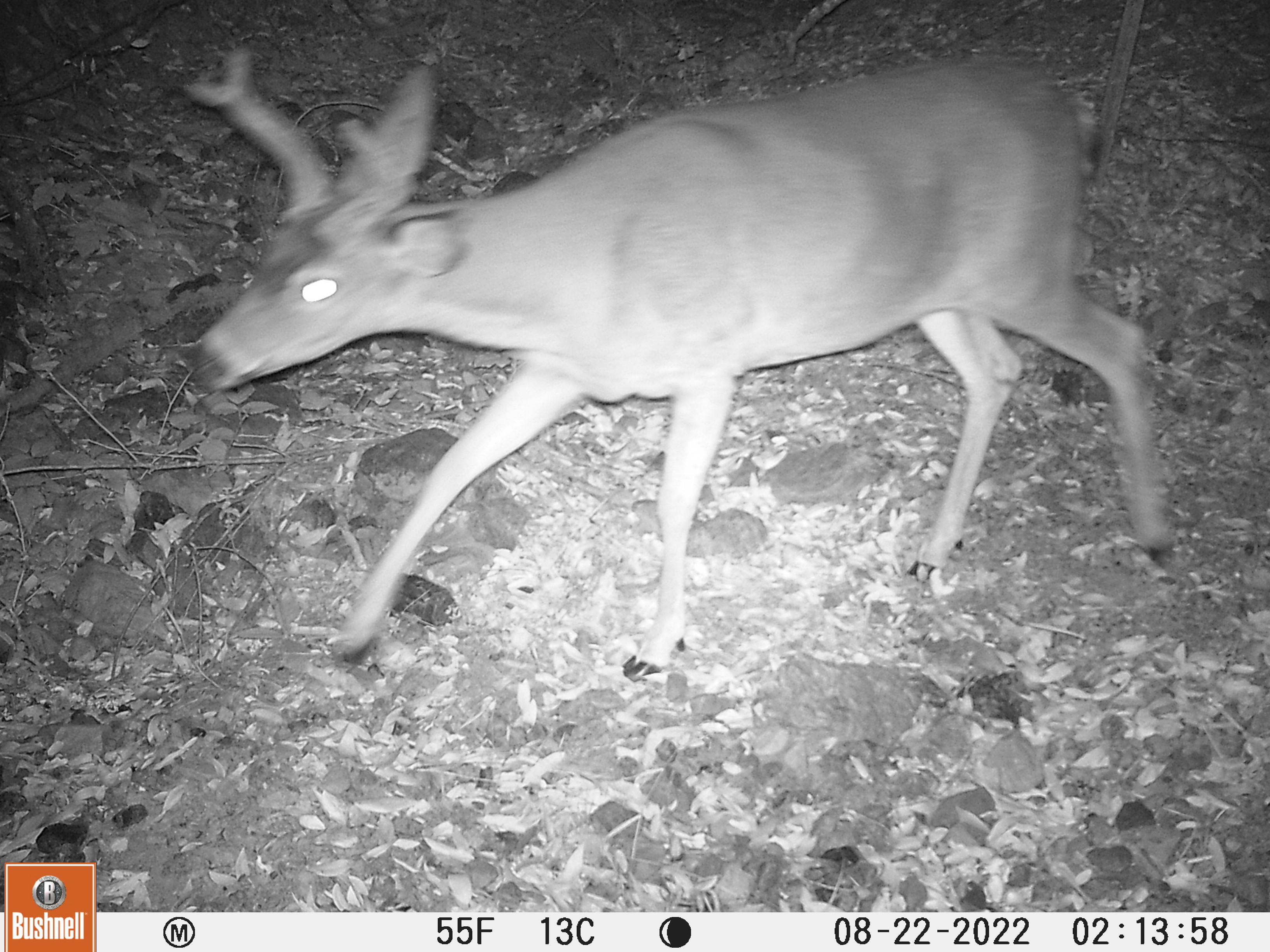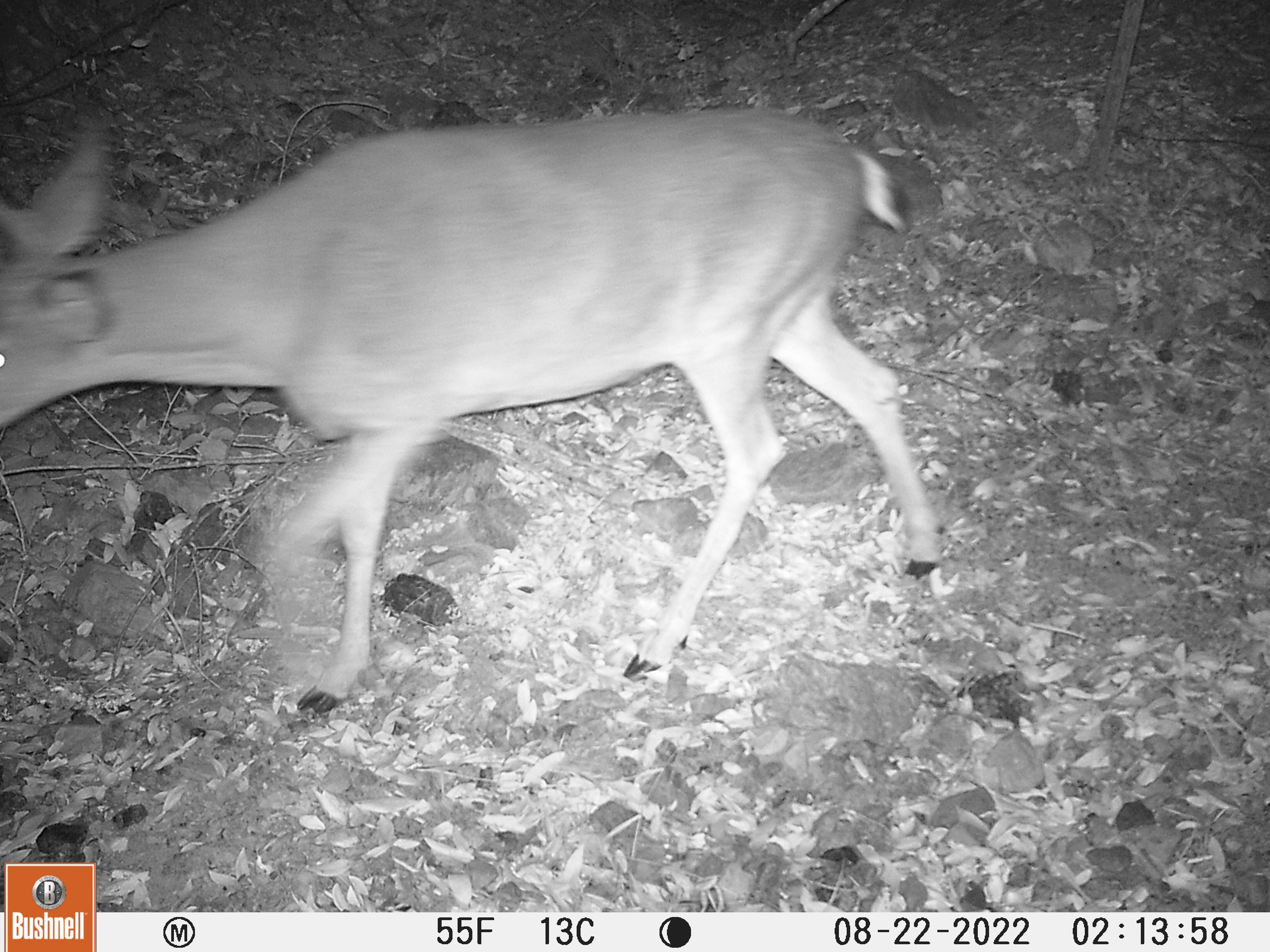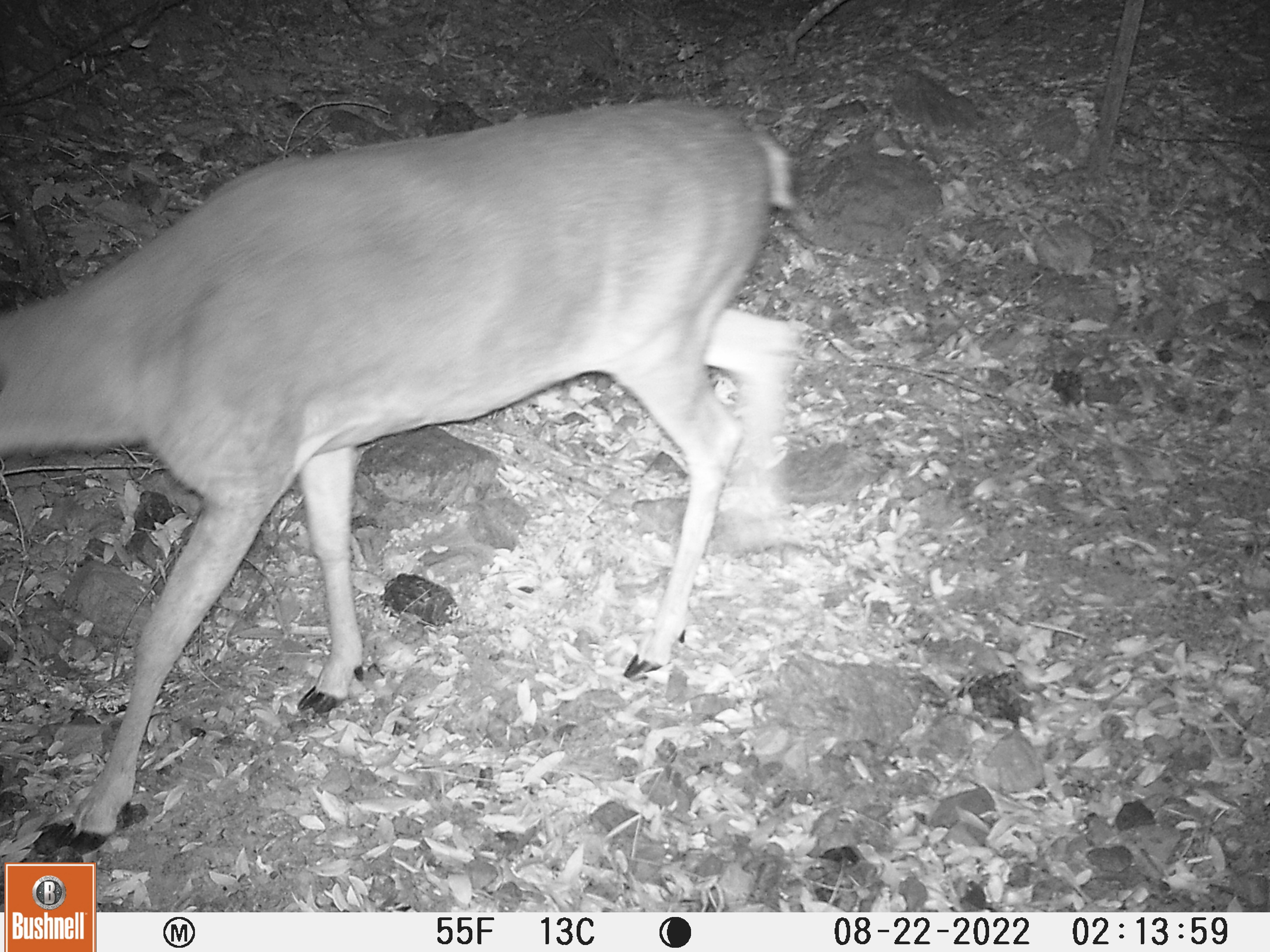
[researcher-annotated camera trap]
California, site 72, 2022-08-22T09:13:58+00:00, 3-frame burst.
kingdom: Animalia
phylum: Chordata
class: Mammalia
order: Artiodactyla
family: Cervidae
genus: Odocoileus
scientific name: Odocoileus hemionus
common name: mule deer